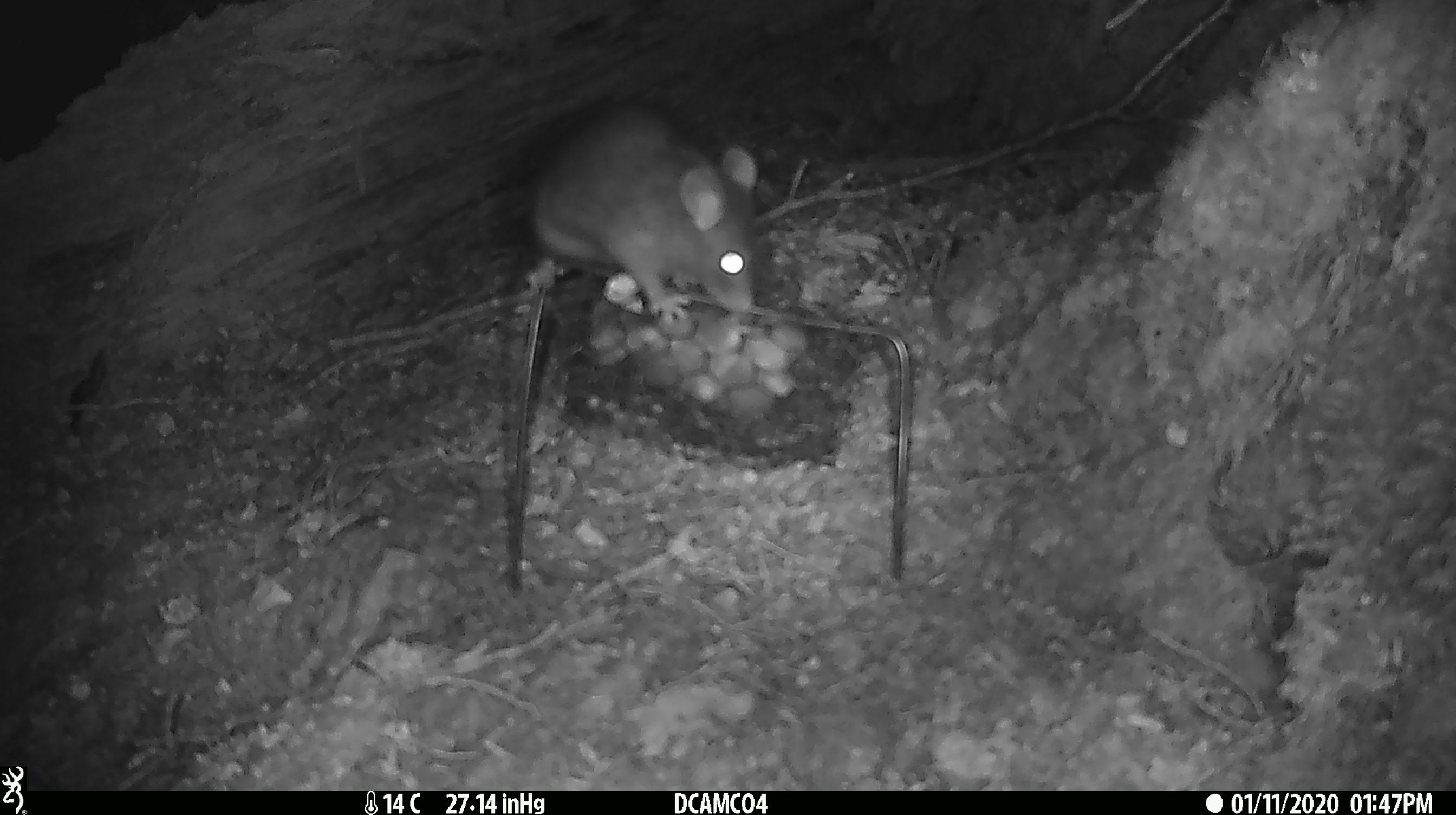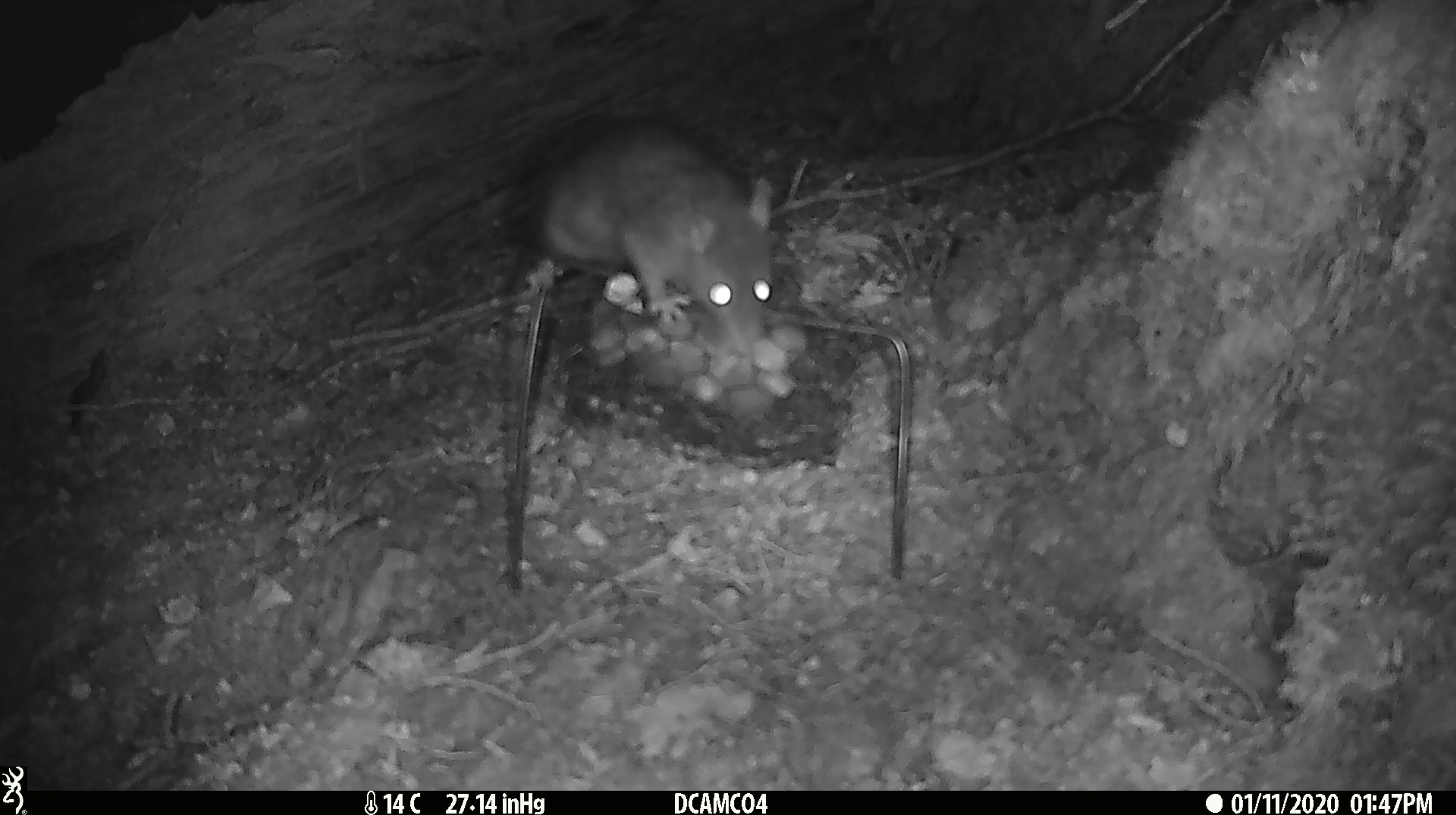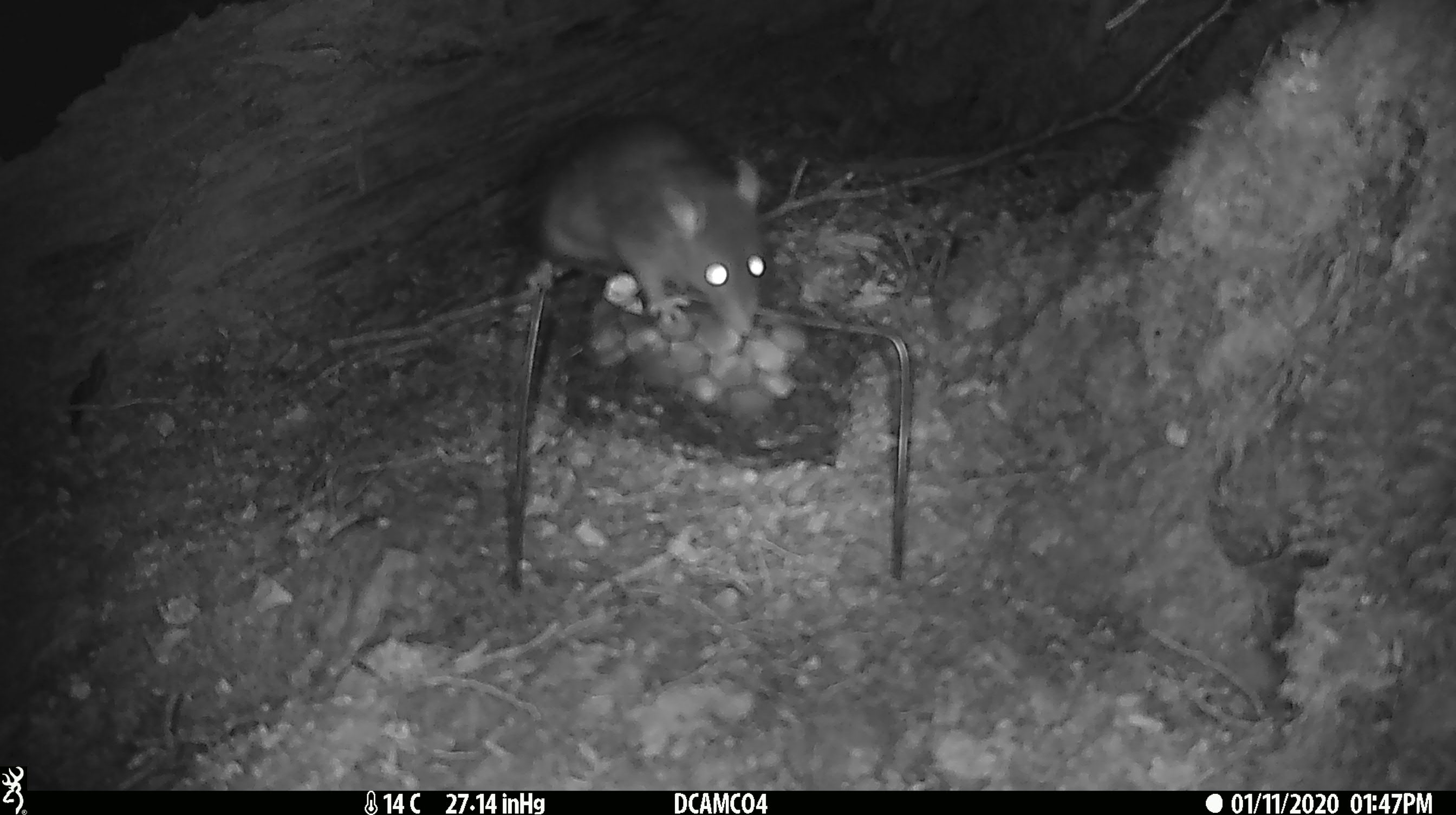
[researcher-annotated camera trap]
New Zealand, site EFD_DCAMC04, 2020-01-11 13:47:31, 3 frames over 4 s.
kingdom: Animalia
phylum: Chordata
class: Mammalia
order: Rodentia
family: Muridae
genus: Rattus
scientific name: Rattus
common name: rat